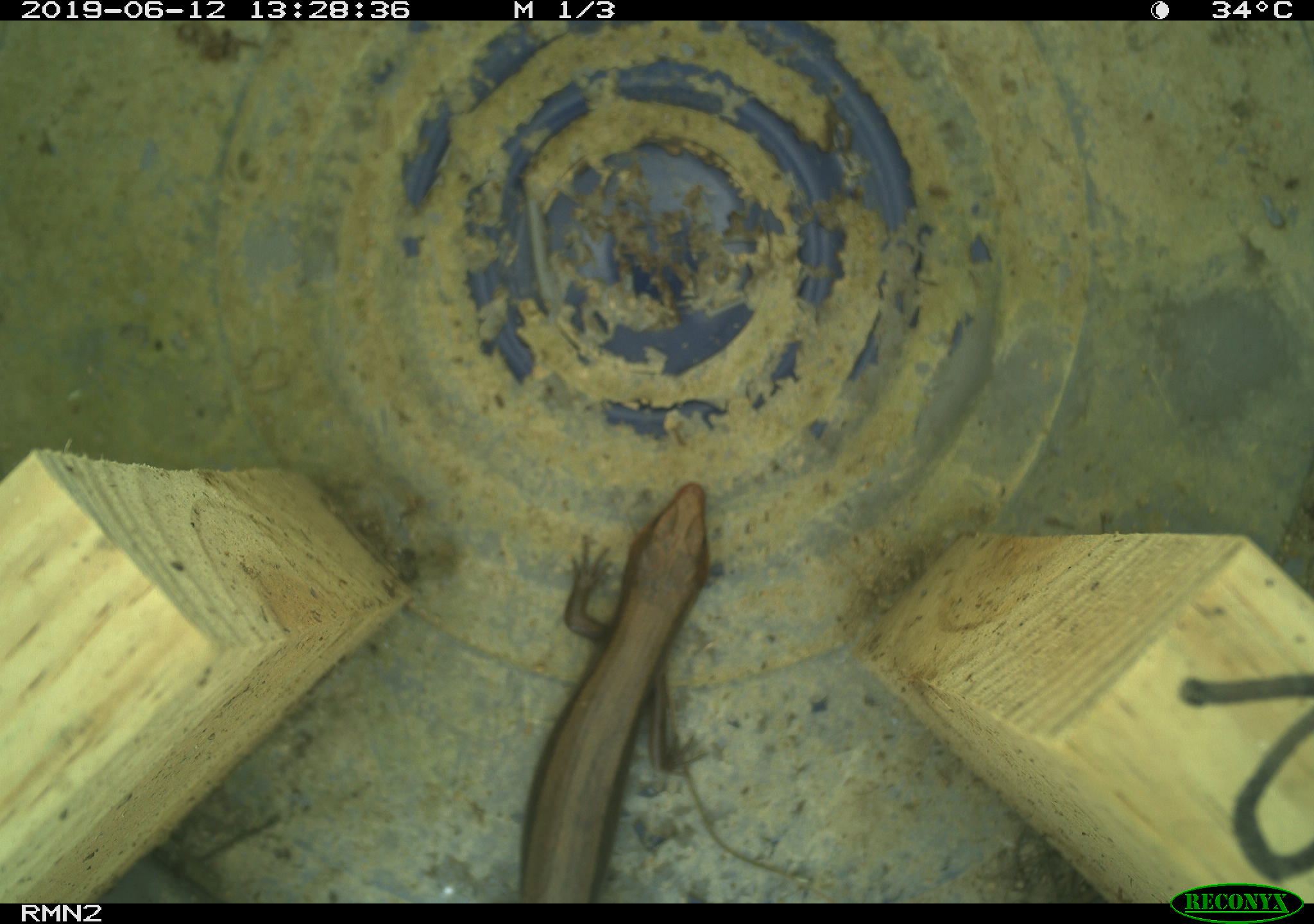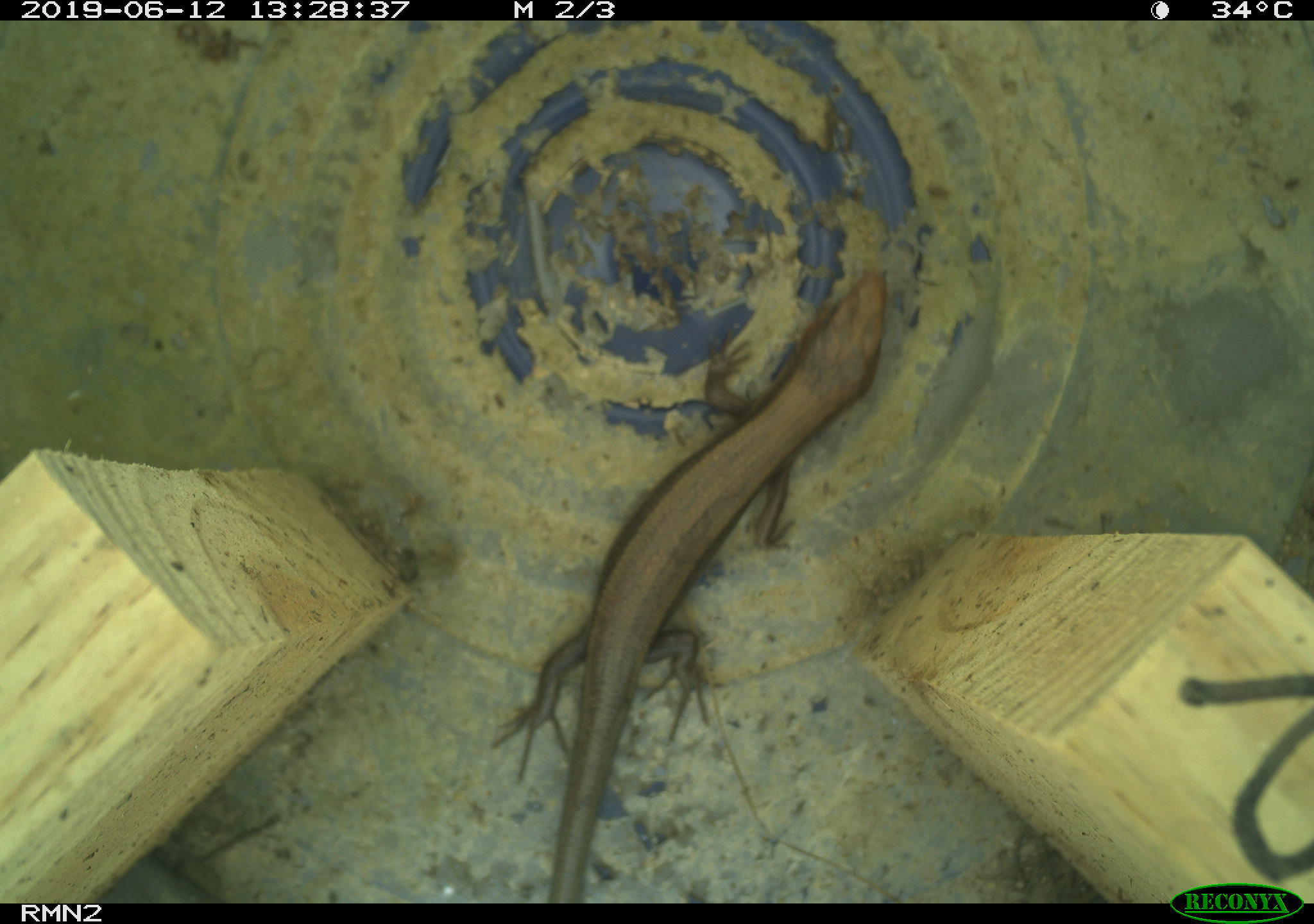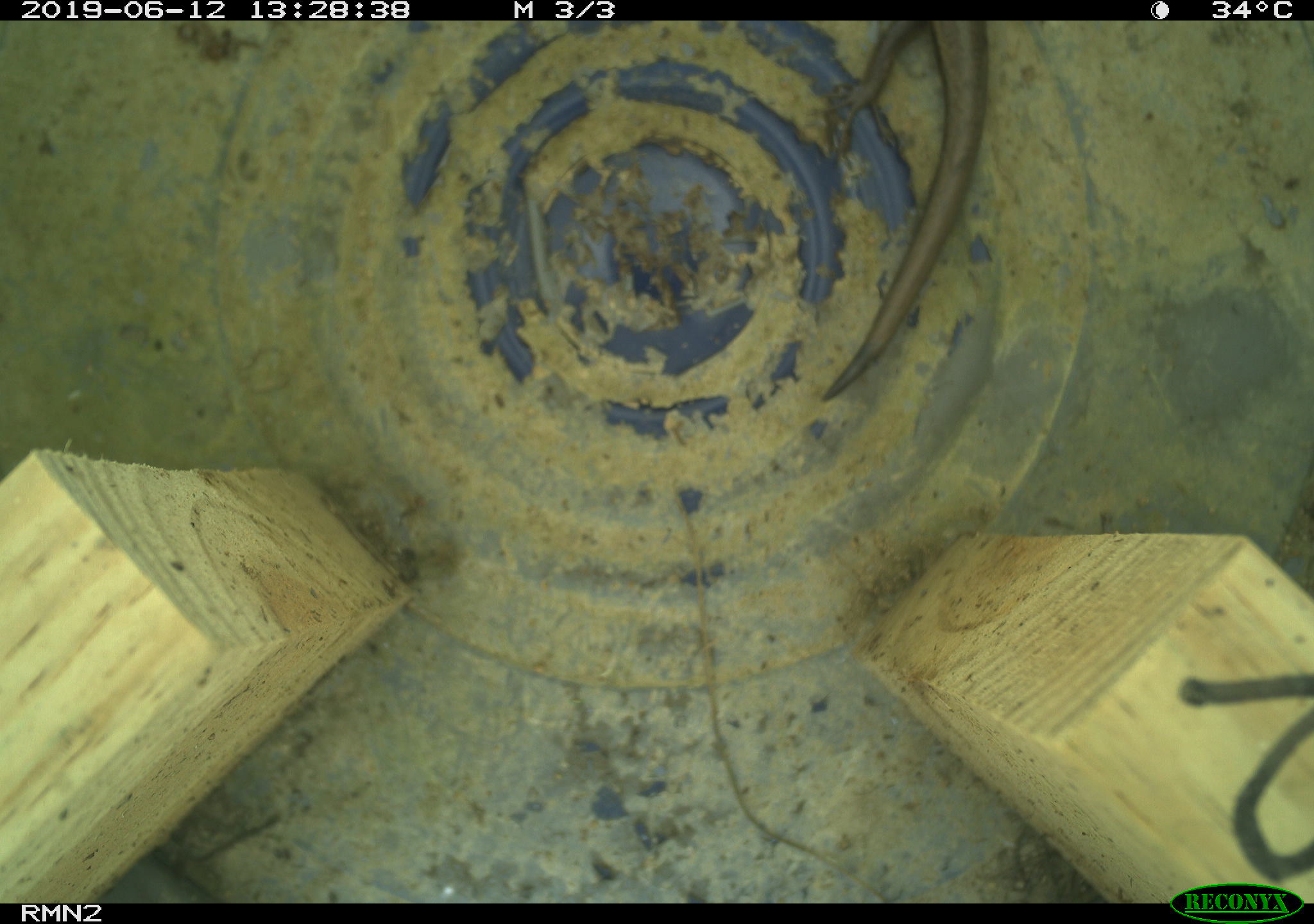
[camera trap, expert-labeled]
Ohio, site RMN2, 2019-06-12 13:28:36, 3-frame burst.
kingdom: Animalia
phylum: Chordata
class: Reptilia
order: Squamata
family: Scincidae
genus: Plestiodon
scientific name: Plestiodon fasciatus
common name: common five-lined skink